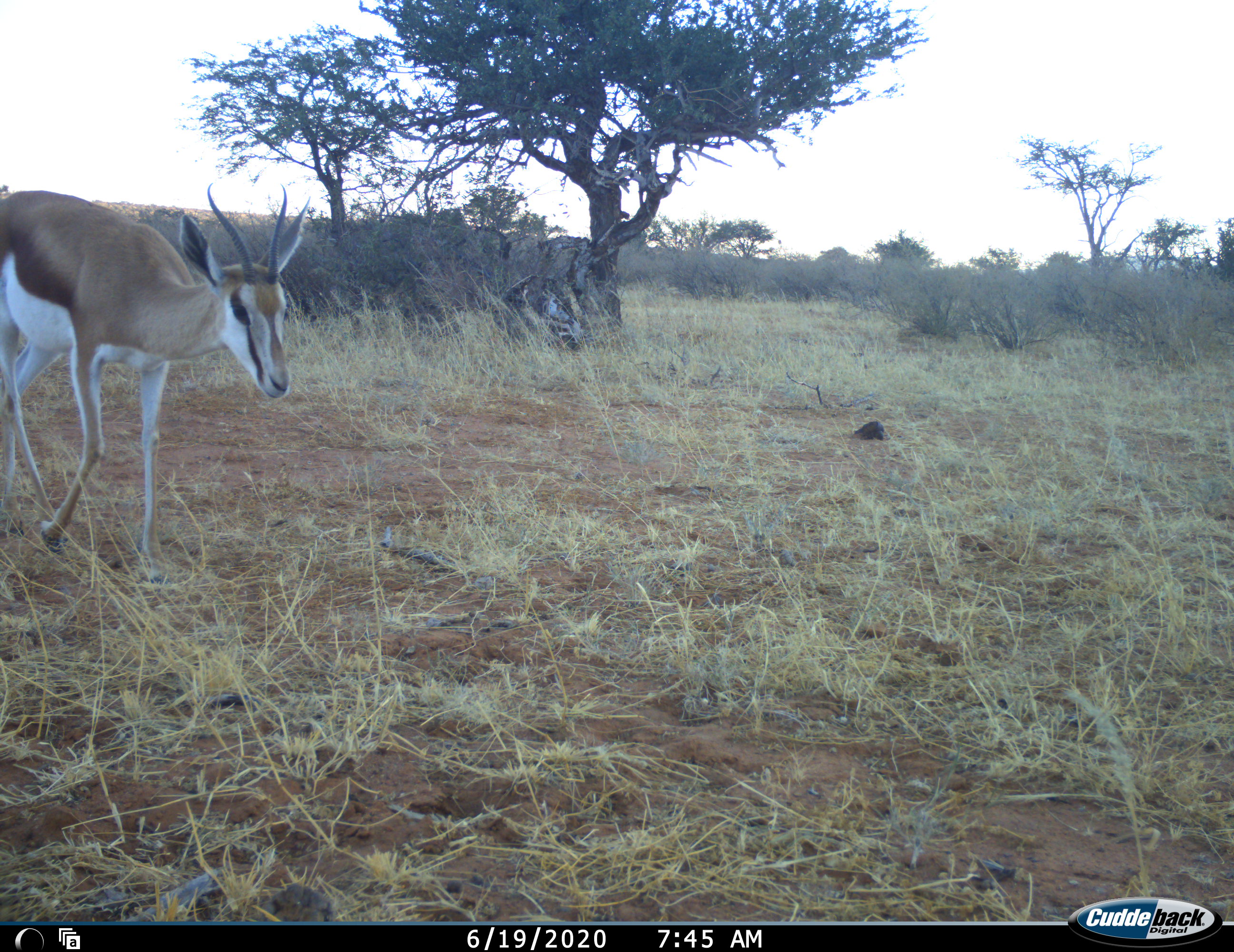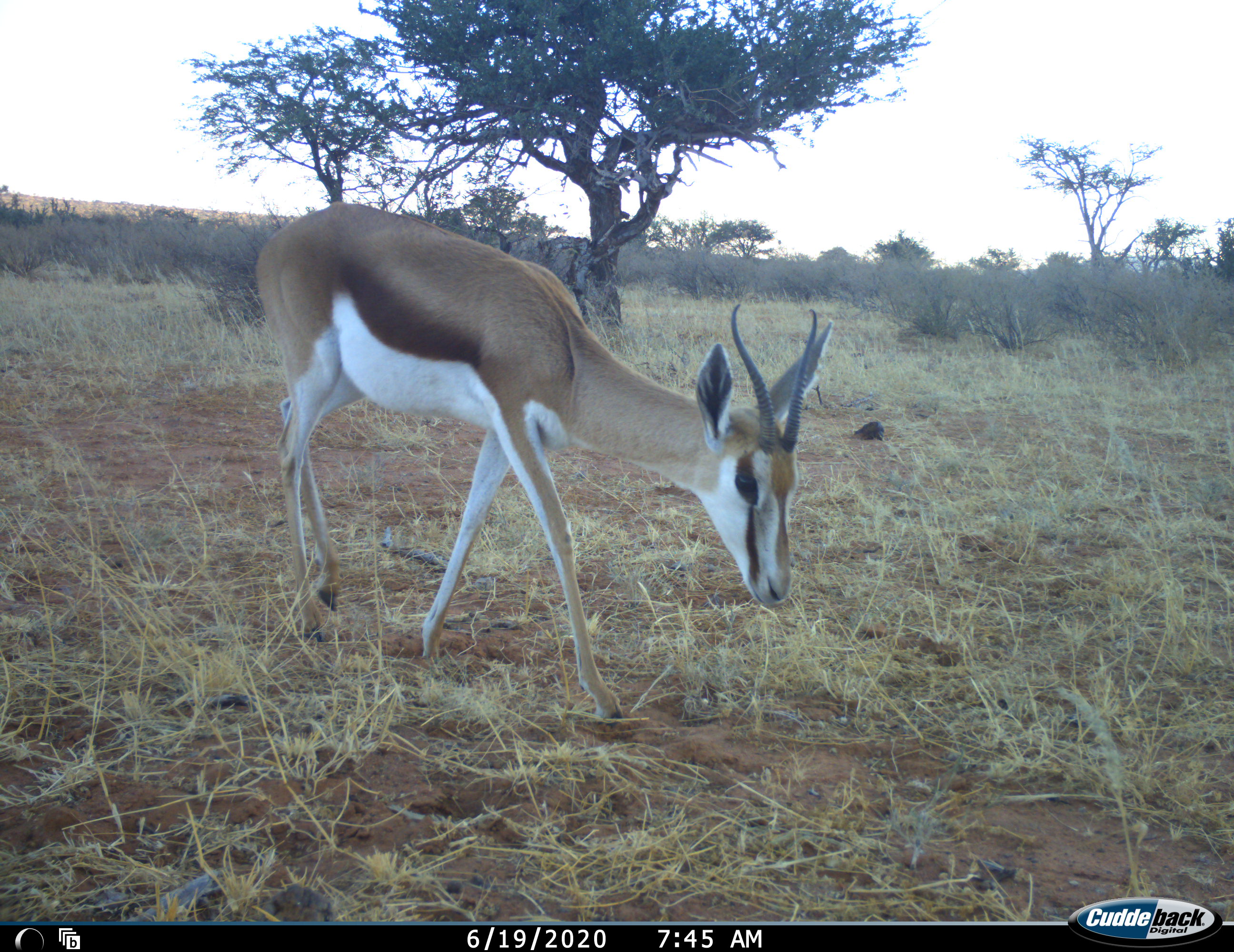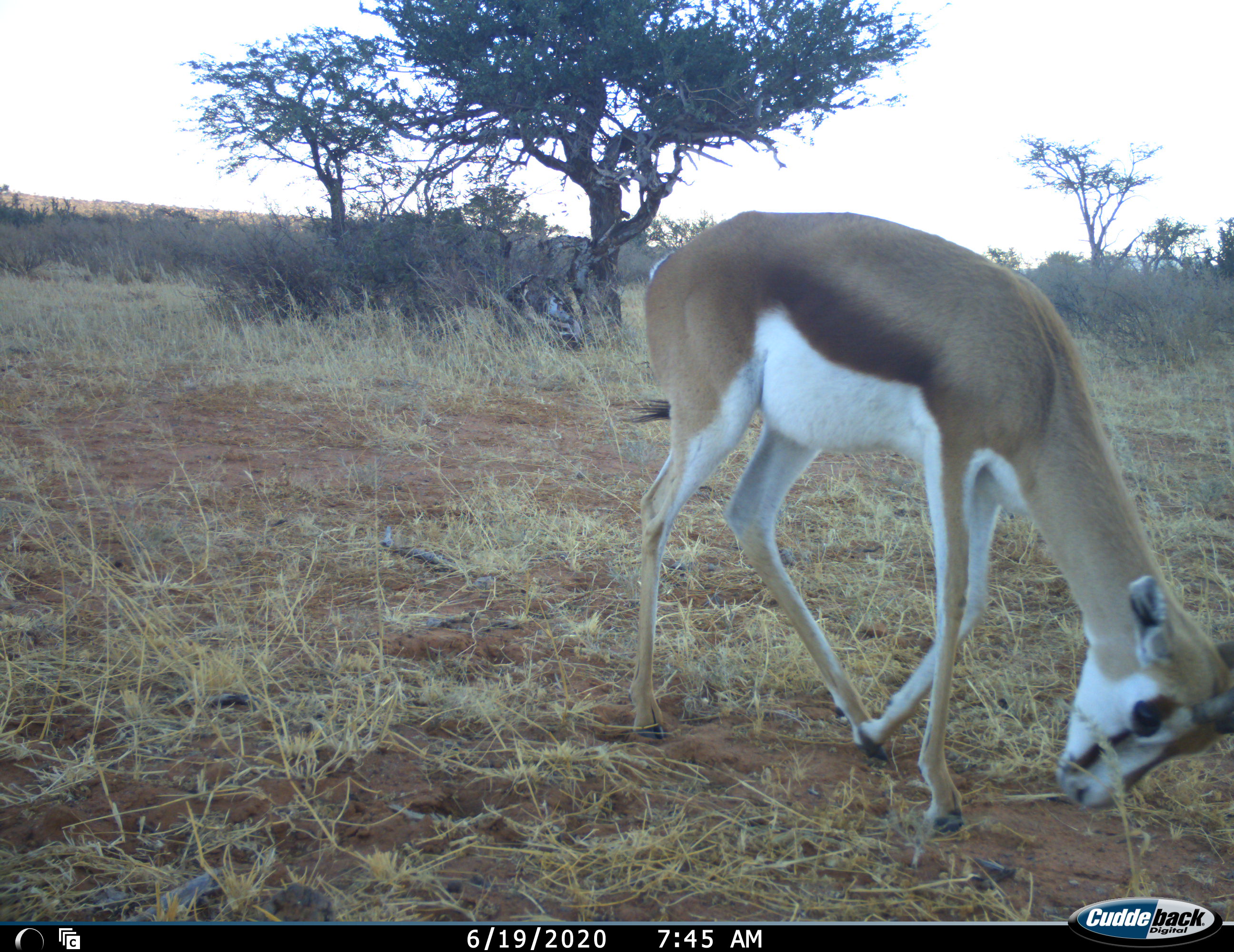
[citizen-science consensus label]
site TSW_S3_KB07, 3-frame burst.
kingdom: Animalia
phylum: Chordata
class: Mammalia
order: Artiodactyla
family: Bovidae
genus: Antidorcas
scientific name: Antidorcas marsupialis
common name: springbok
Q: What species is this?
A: Springbok (Antidorcas marsupialis).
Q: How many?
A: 1.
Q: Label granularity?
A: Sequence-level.